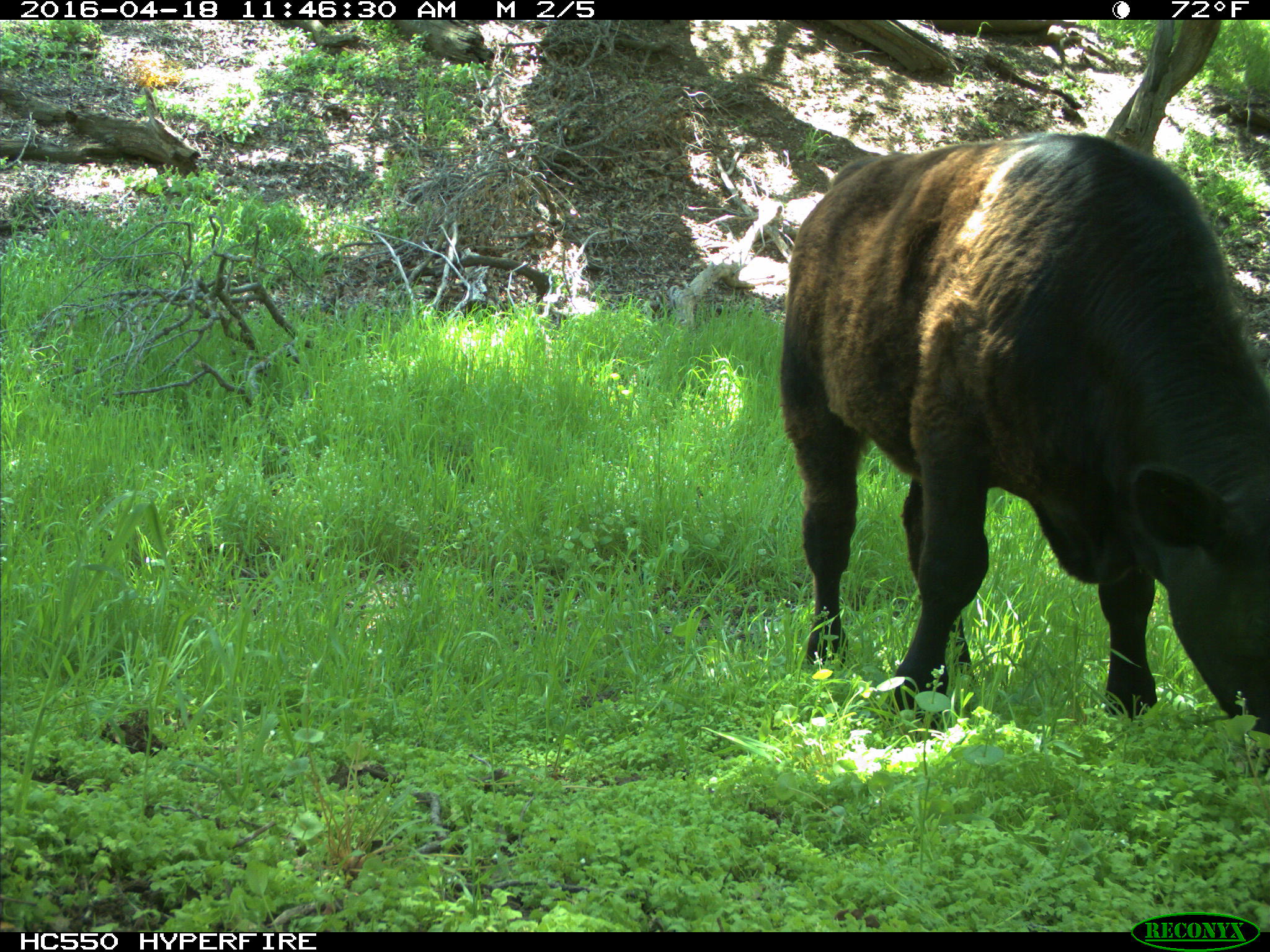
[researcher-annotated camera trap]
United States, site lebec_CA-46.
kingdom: Animalia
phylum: Chordata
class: Mammalia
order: Artiodactyla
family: Bovidae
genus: Bos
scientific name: Bos taurus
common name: domestic cow